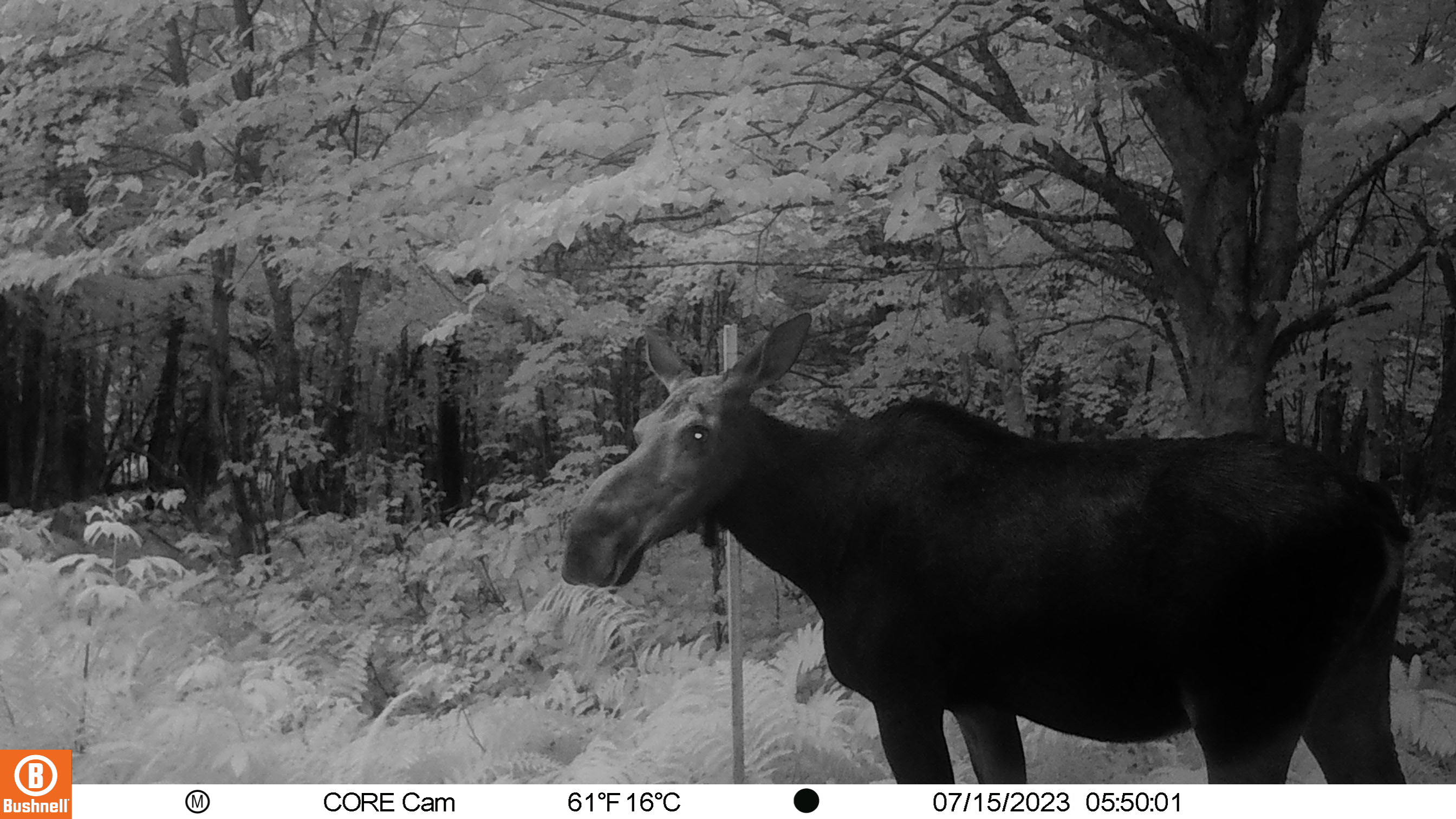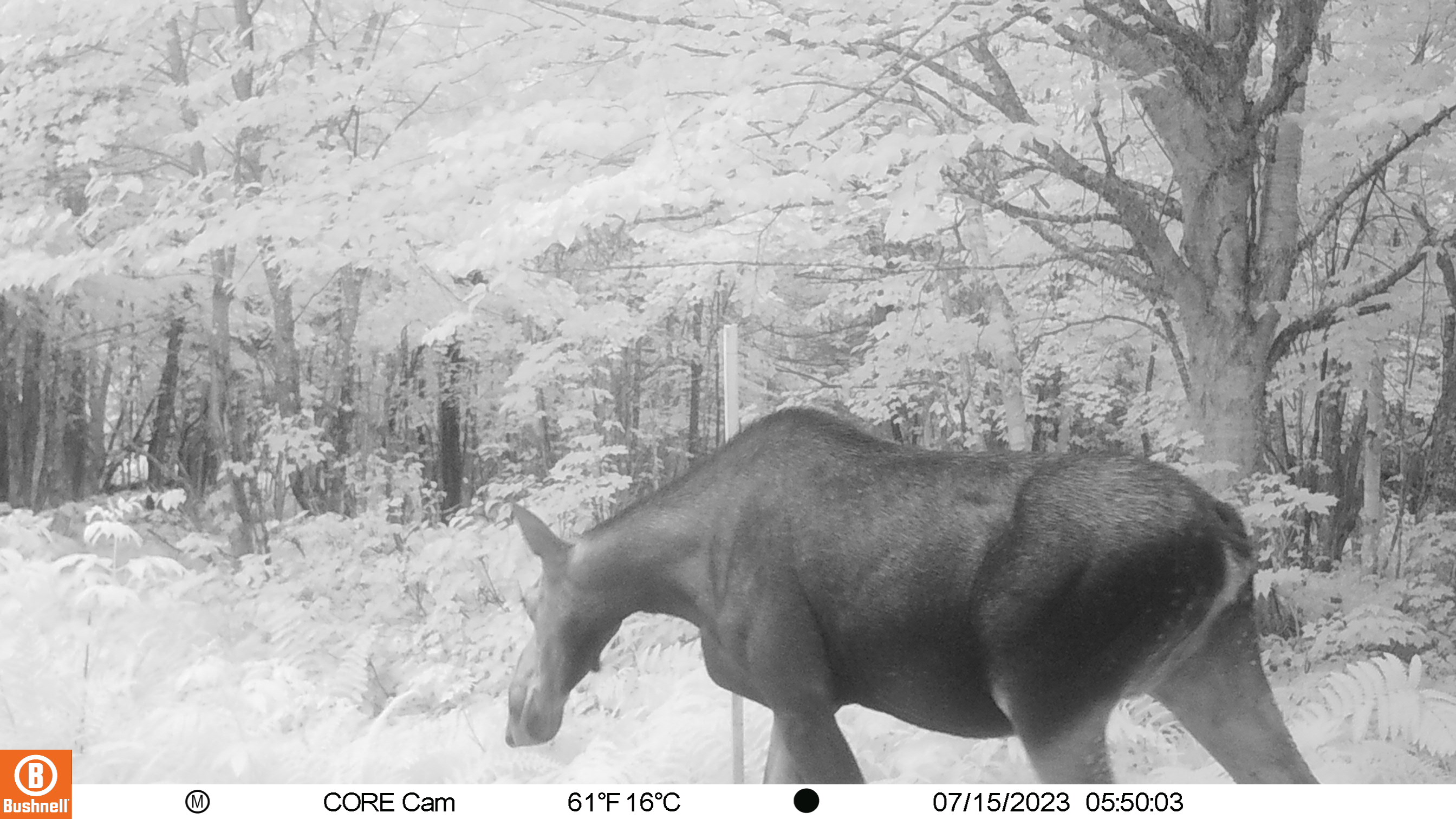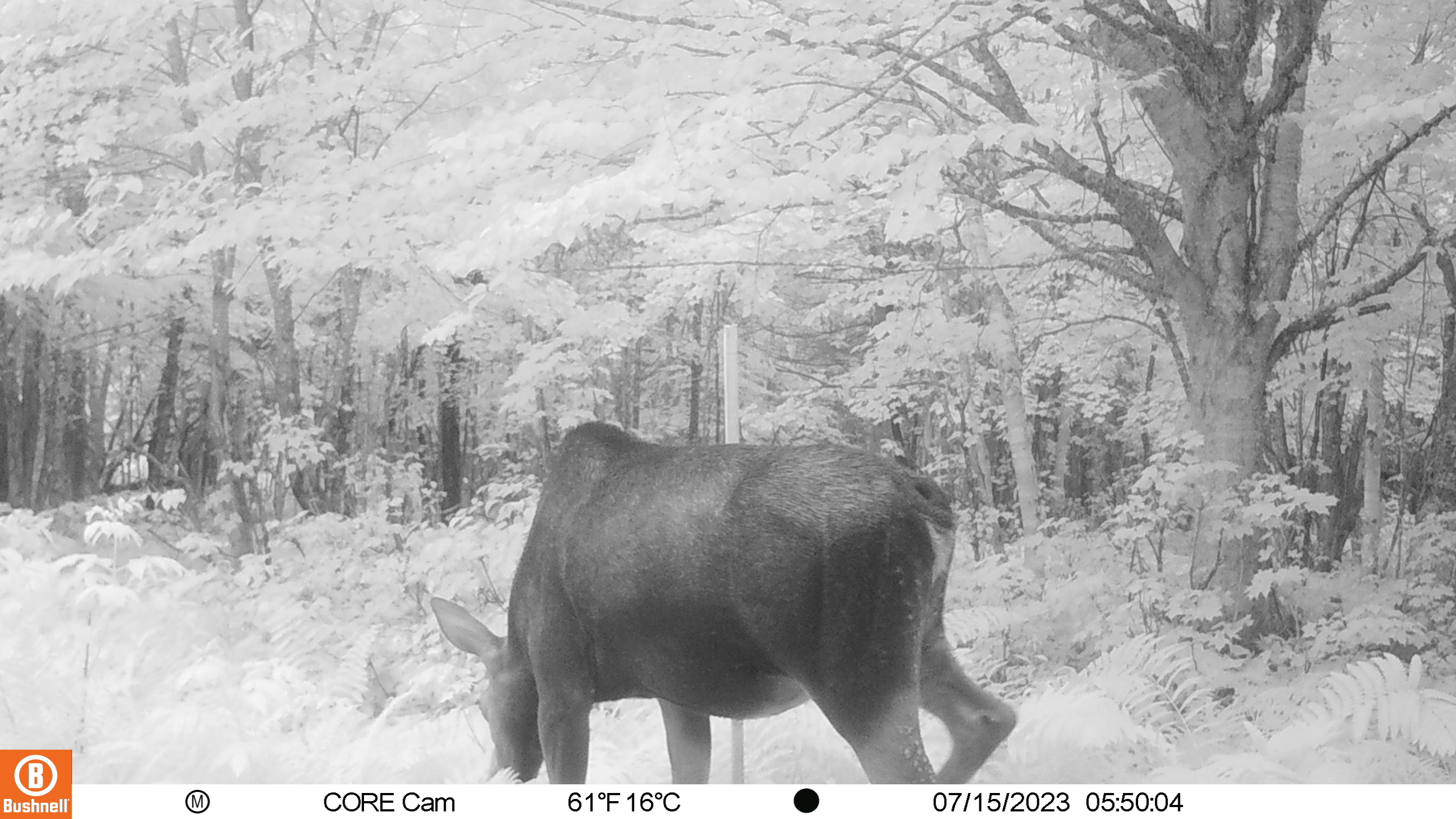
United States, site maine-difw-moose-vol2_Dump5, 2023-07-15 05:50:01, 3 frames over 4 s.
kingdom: Animalia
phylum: Chordata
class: Mammalia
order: Artiodactyla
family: Cervidae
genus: Alces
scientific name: Alces alces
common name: moose